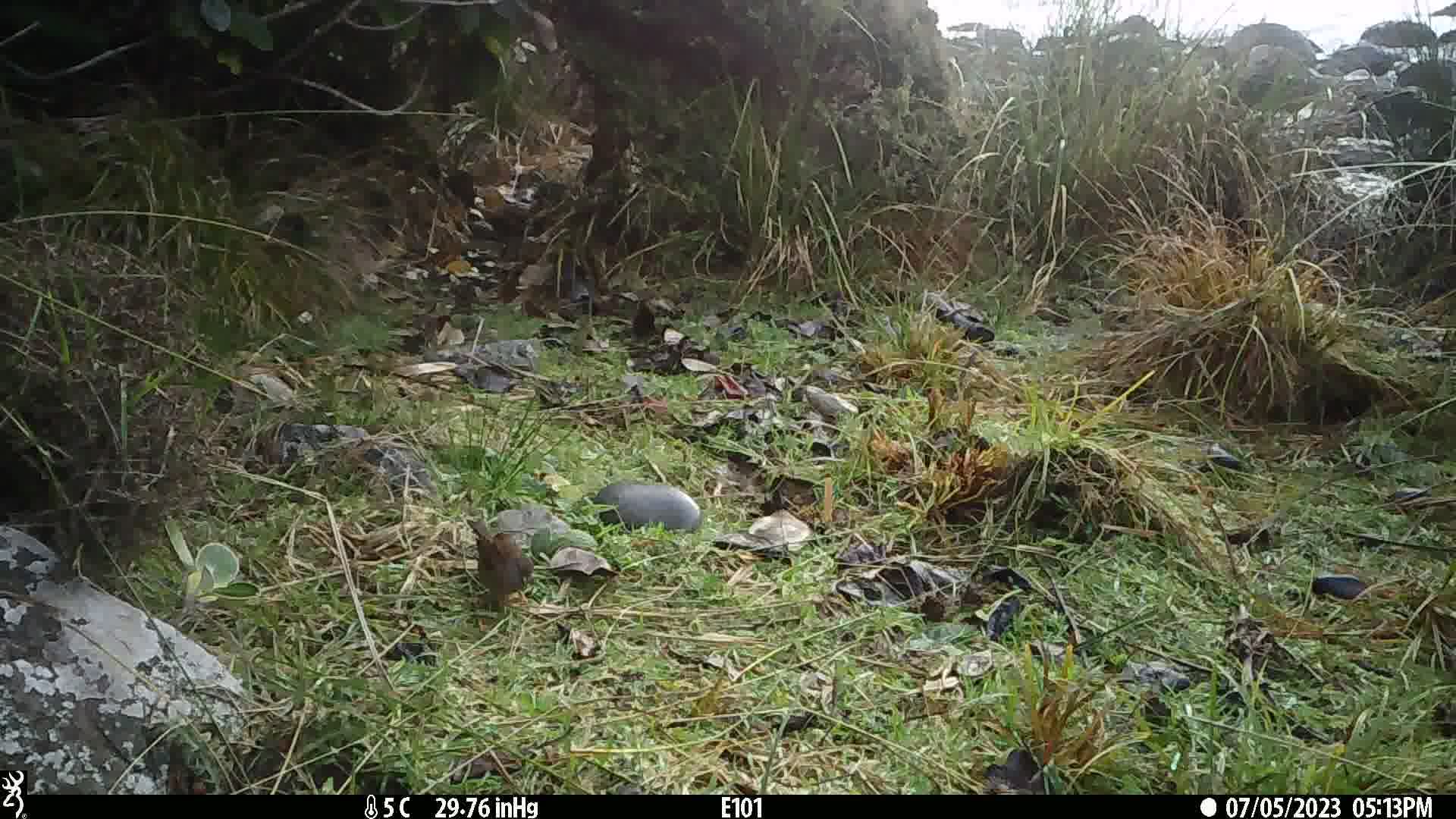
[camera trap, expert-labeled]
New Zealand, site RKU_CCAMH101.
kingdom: Animalia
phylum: Chordata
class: Aves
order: Passeriformes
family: Prunellidae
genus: Prunella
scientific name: Prunella modularis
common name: dunnock